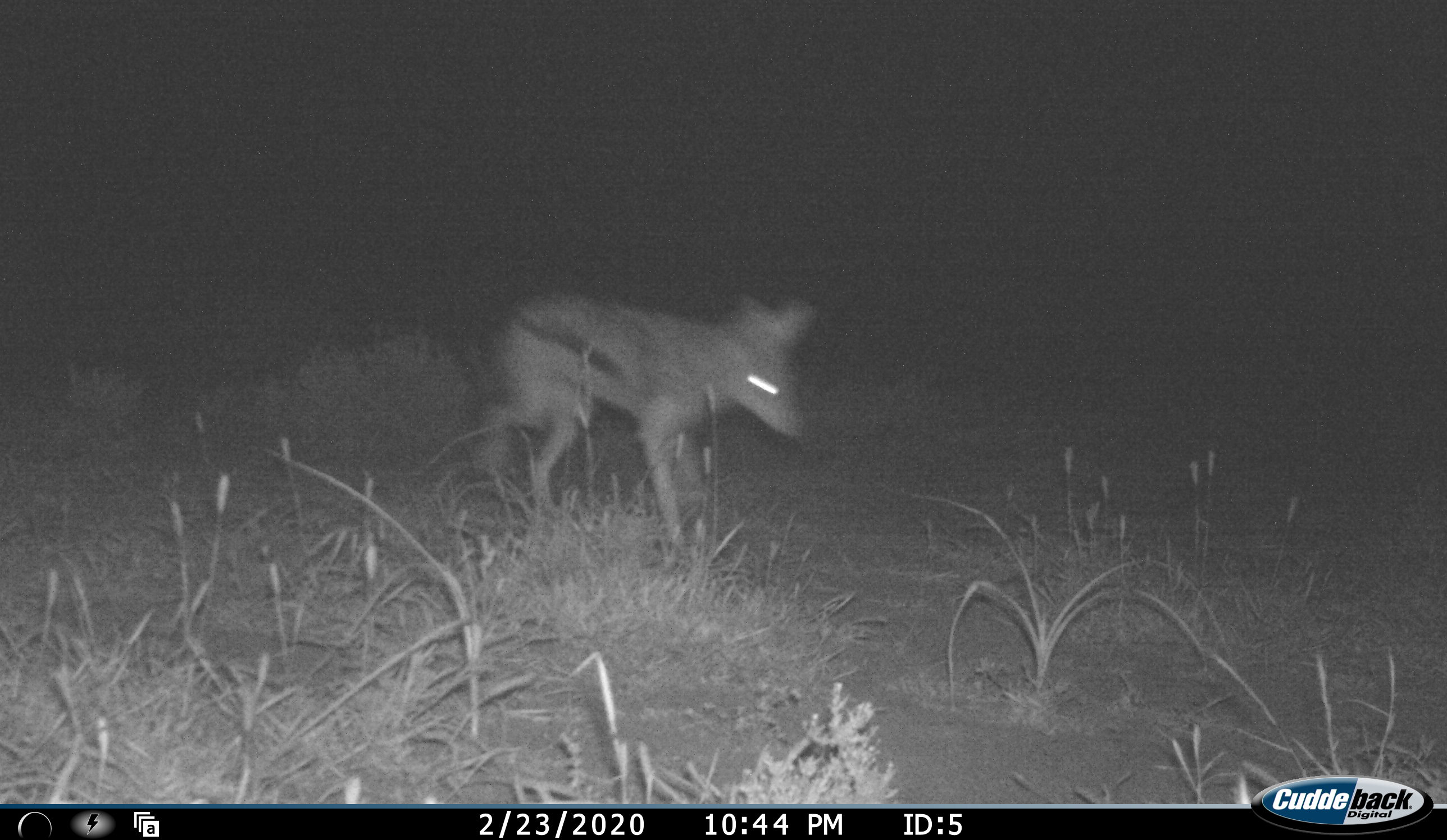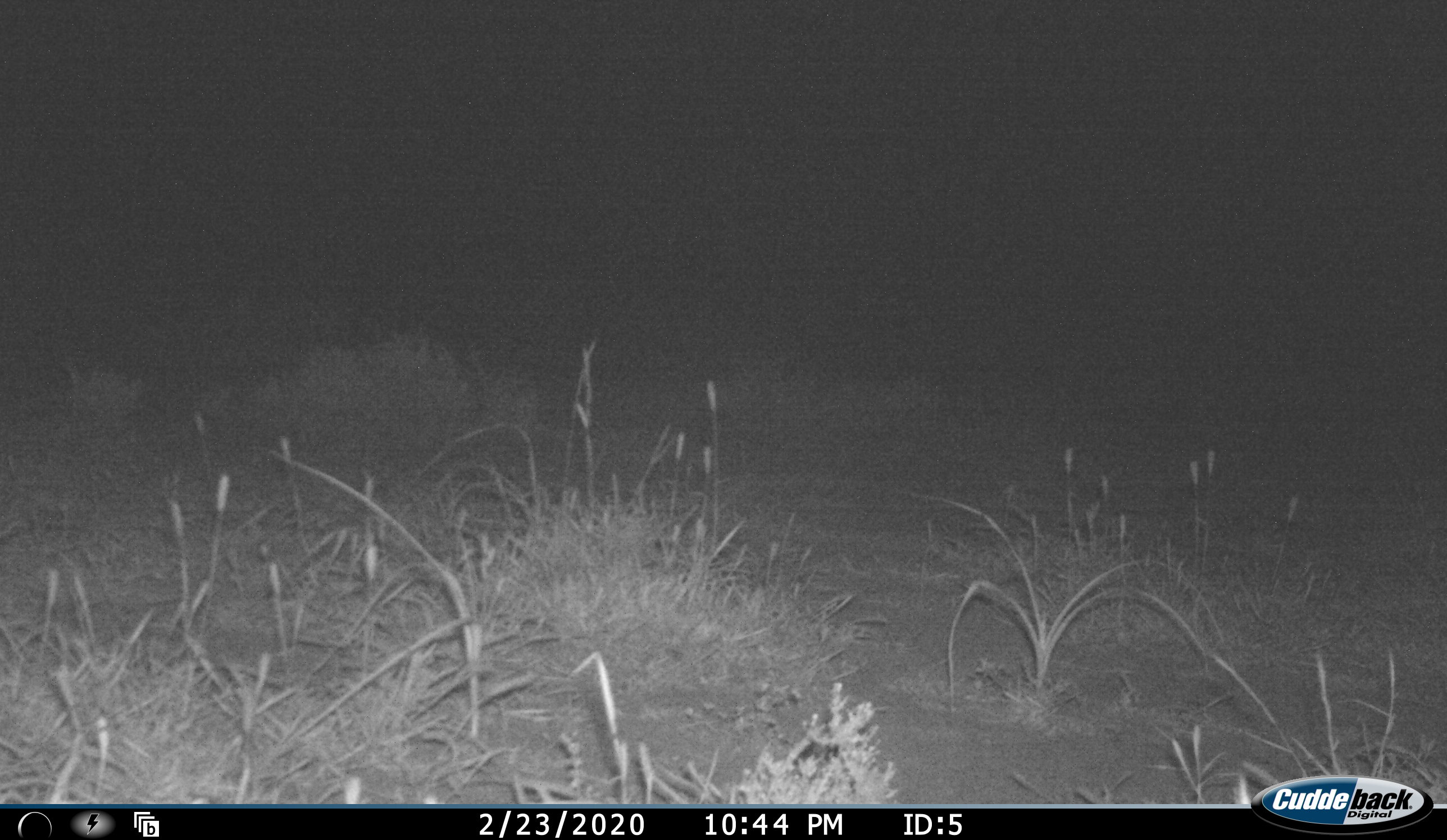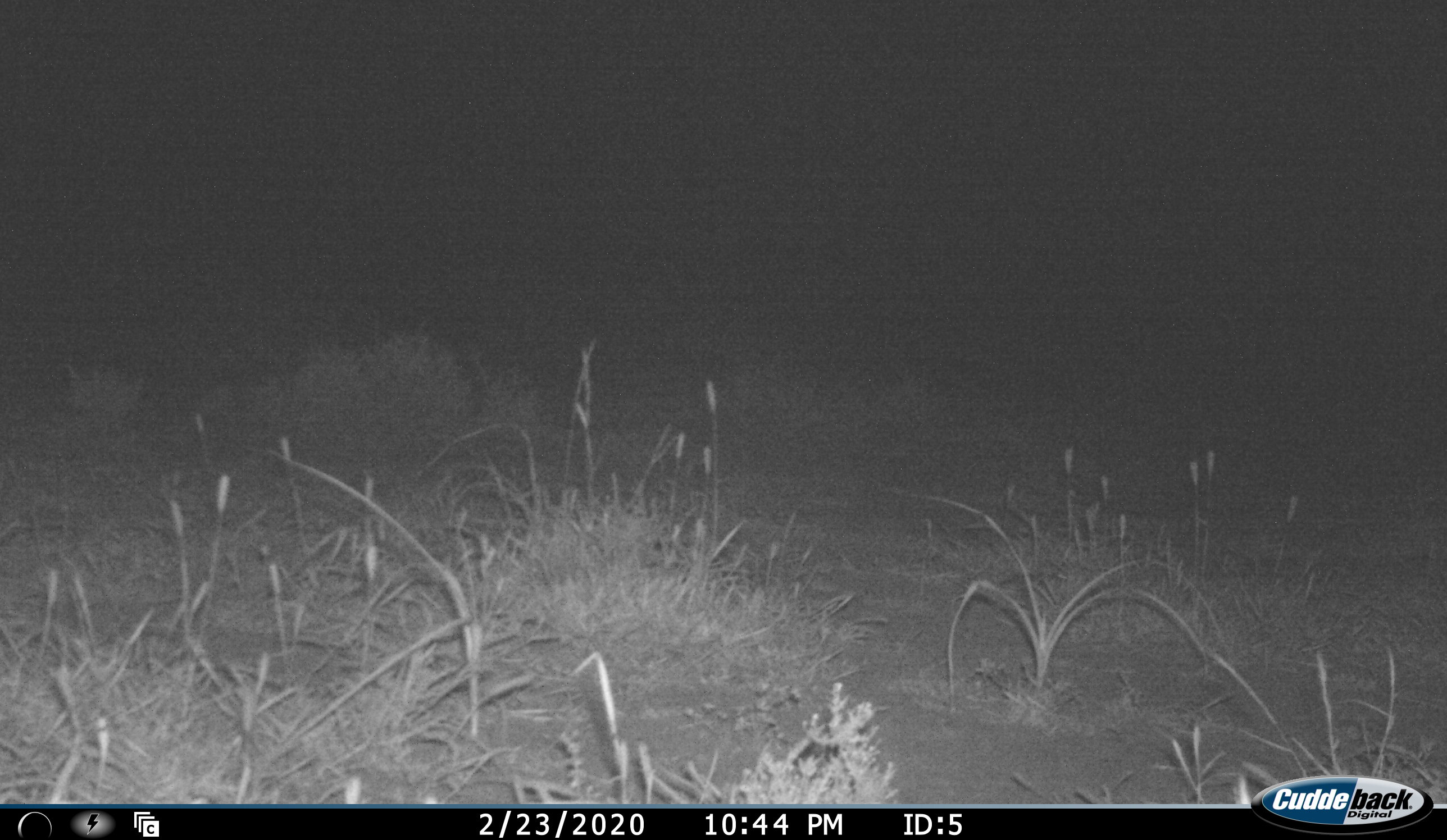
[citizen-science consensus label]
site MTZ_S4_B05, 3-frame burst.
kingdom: Animalia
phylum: Chordata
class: Mammalia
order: Carnivora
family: Canidae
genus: Lupulella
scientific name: Lupulella mesomelas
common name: black-backed jackal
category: jackalblackbacked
Jackalblackbacked (black-backed jackal) (Lupulella mesomelas), count 1. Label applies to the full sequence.